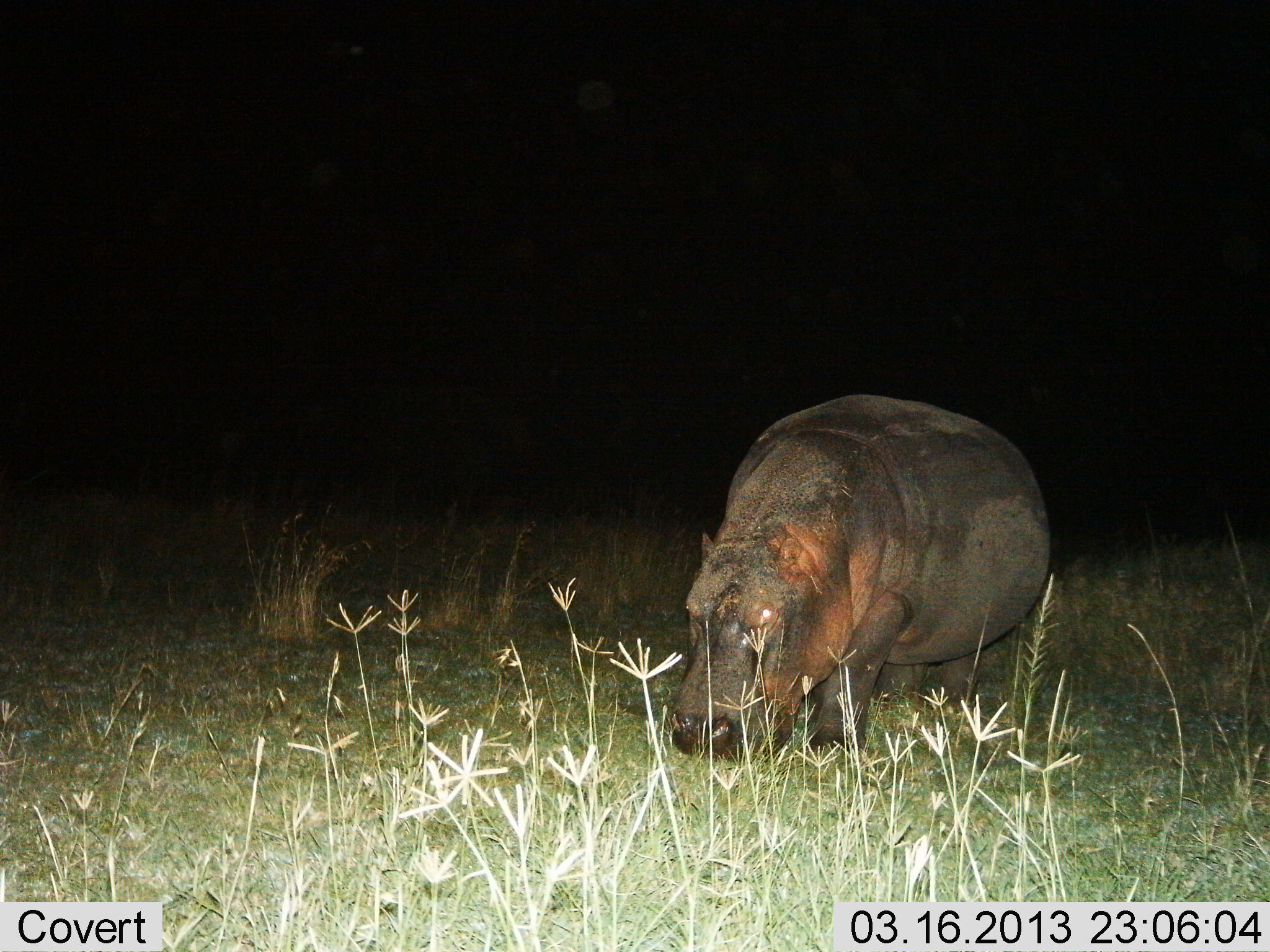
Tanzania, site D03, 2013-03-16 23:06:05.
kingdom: Animalia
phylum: Chordata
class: Mammalia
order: Artiodactyla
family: Hippopotamidae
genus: Hippopotamus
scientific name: Hippopotamus amphibius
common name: hippopotamus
Hippopotamus (Hippopotamus amphibius), count 1. Behavior (volunteer vote fractions): standing 31%, resting 0%, moving 0%, interacting 0%. Young present (vote fraction): 0%. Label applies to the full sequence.